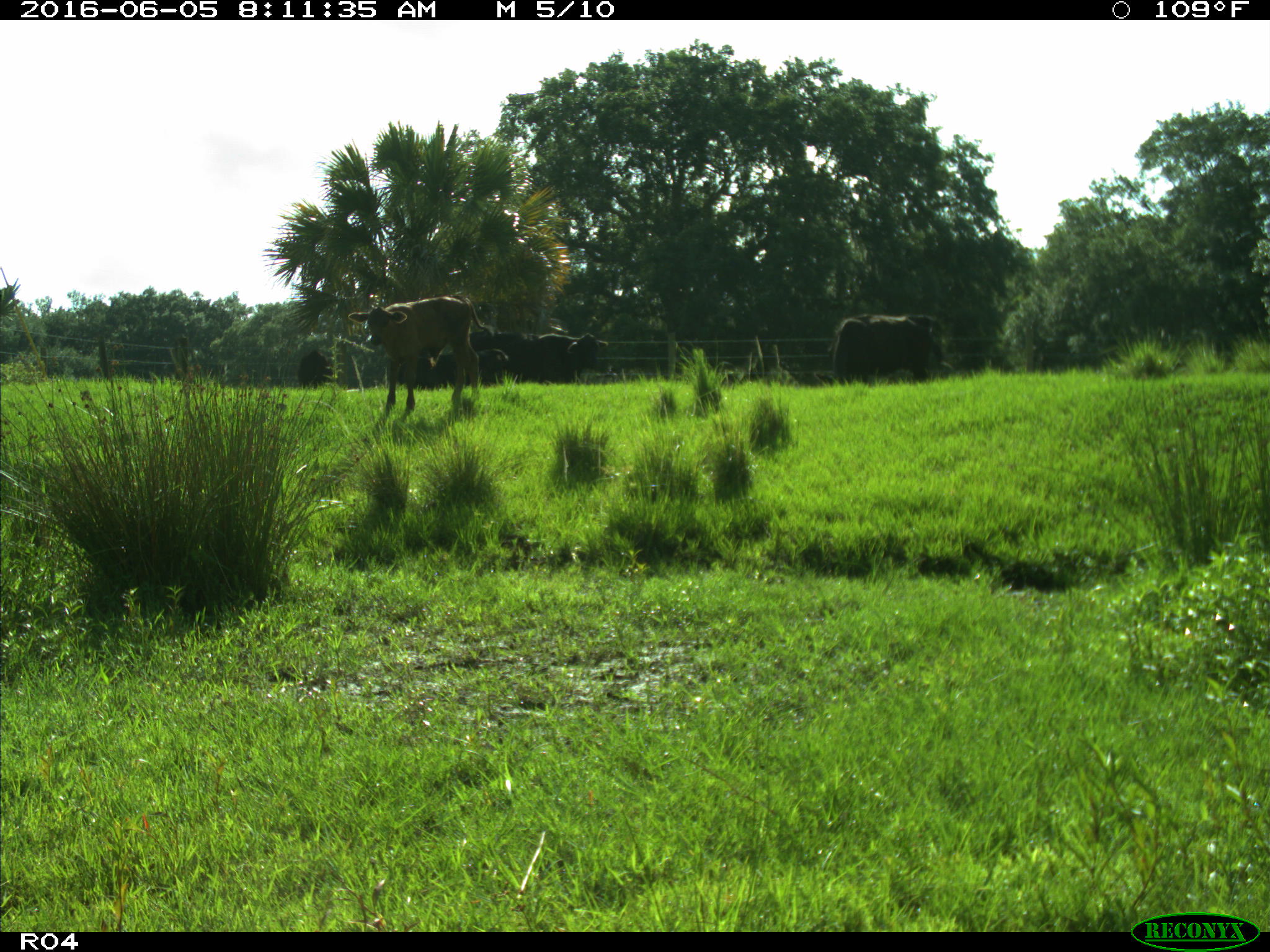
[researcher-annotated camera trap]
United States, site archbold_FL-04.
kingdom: Animalia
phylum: Chordata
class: Mammalia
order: Artiodactyla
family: Bovidae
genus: Bos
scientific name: Bos taurus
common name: domestic cow